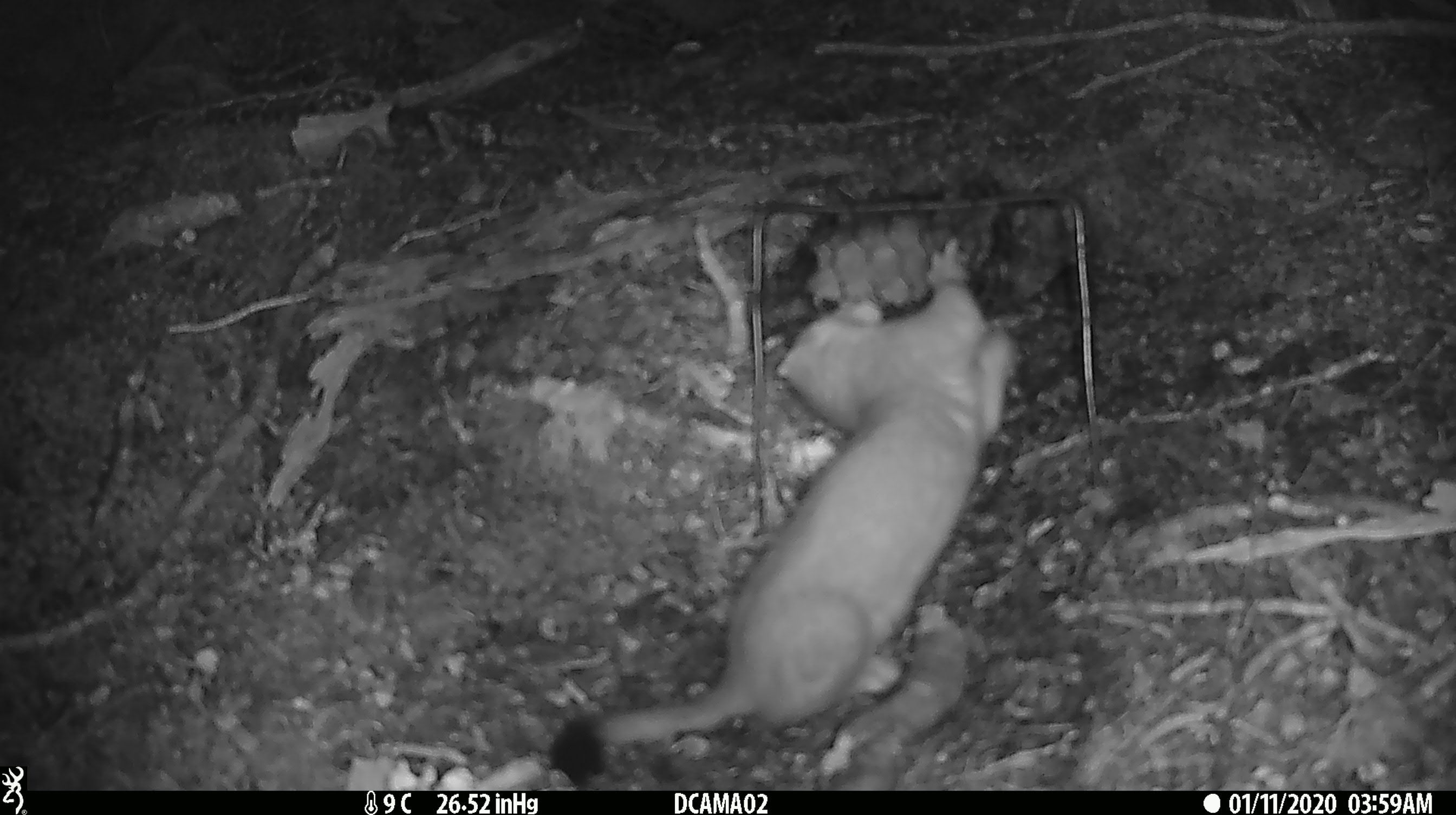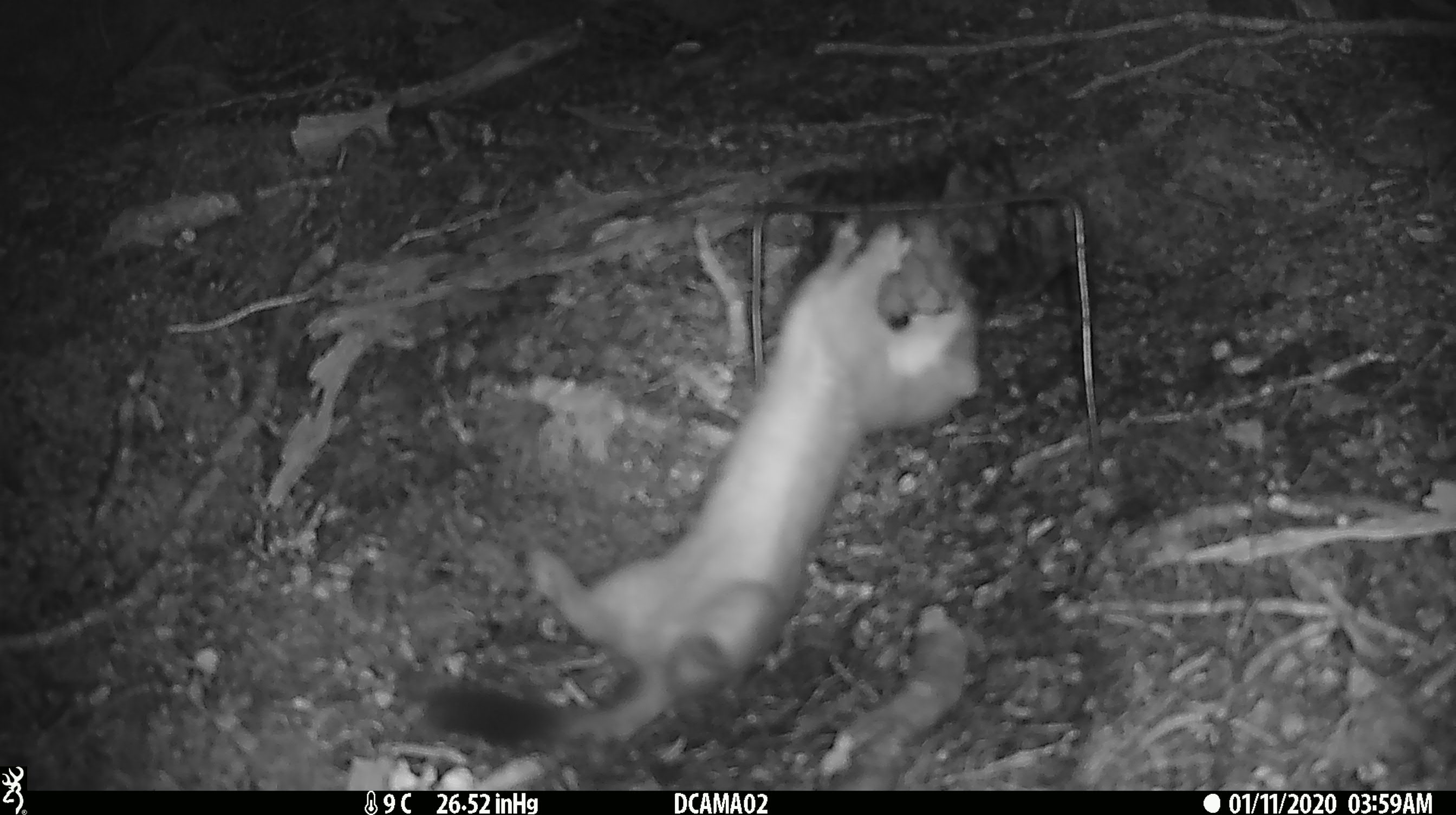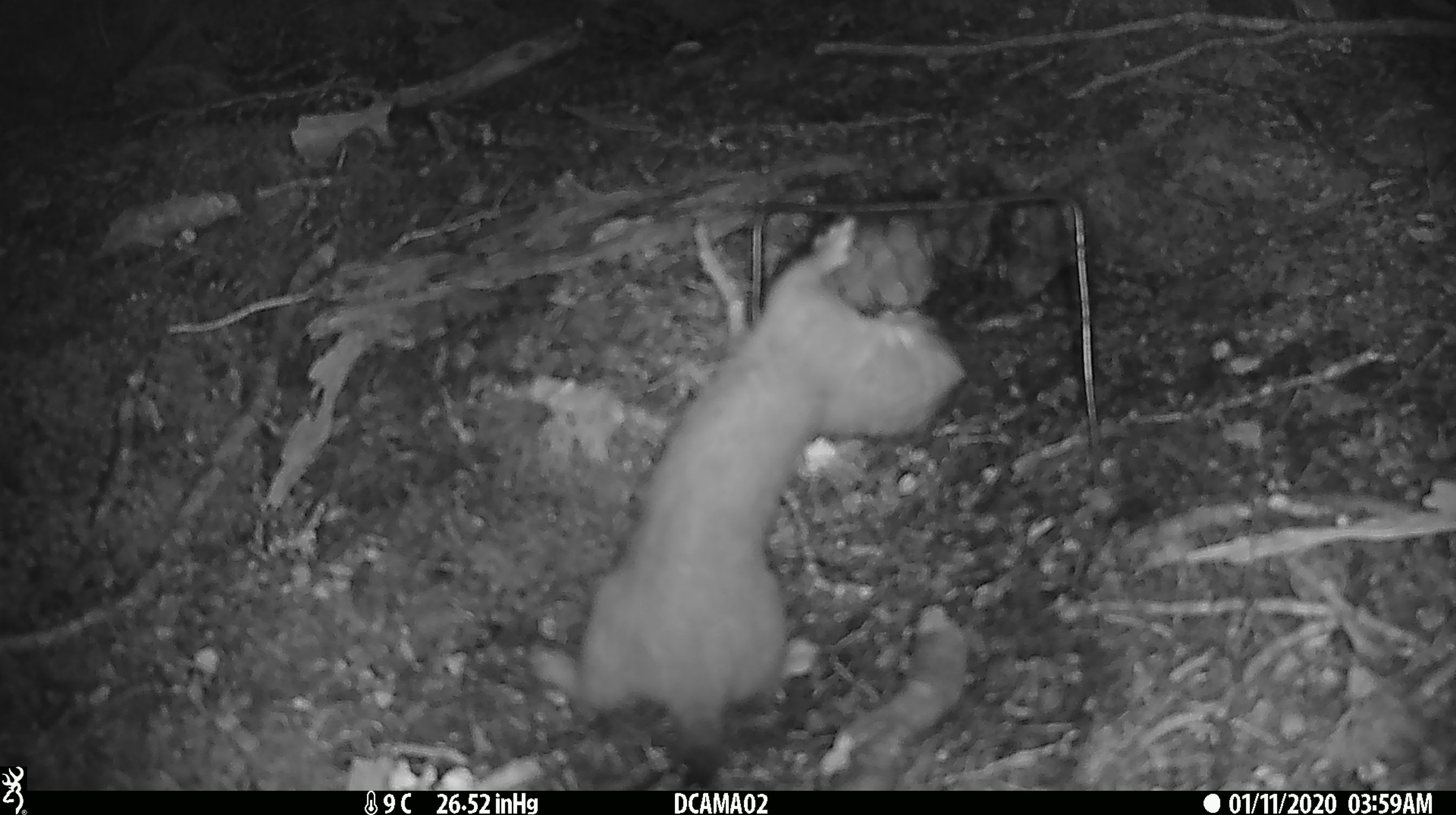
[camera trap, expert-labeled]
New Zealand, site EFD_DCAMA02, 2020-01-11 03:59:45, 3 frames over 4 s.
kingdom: Animalia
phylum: Chordata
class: Mammalia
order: Carnivora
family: Mustelidae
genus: Mustela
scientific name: Mustela erminea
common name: stoat